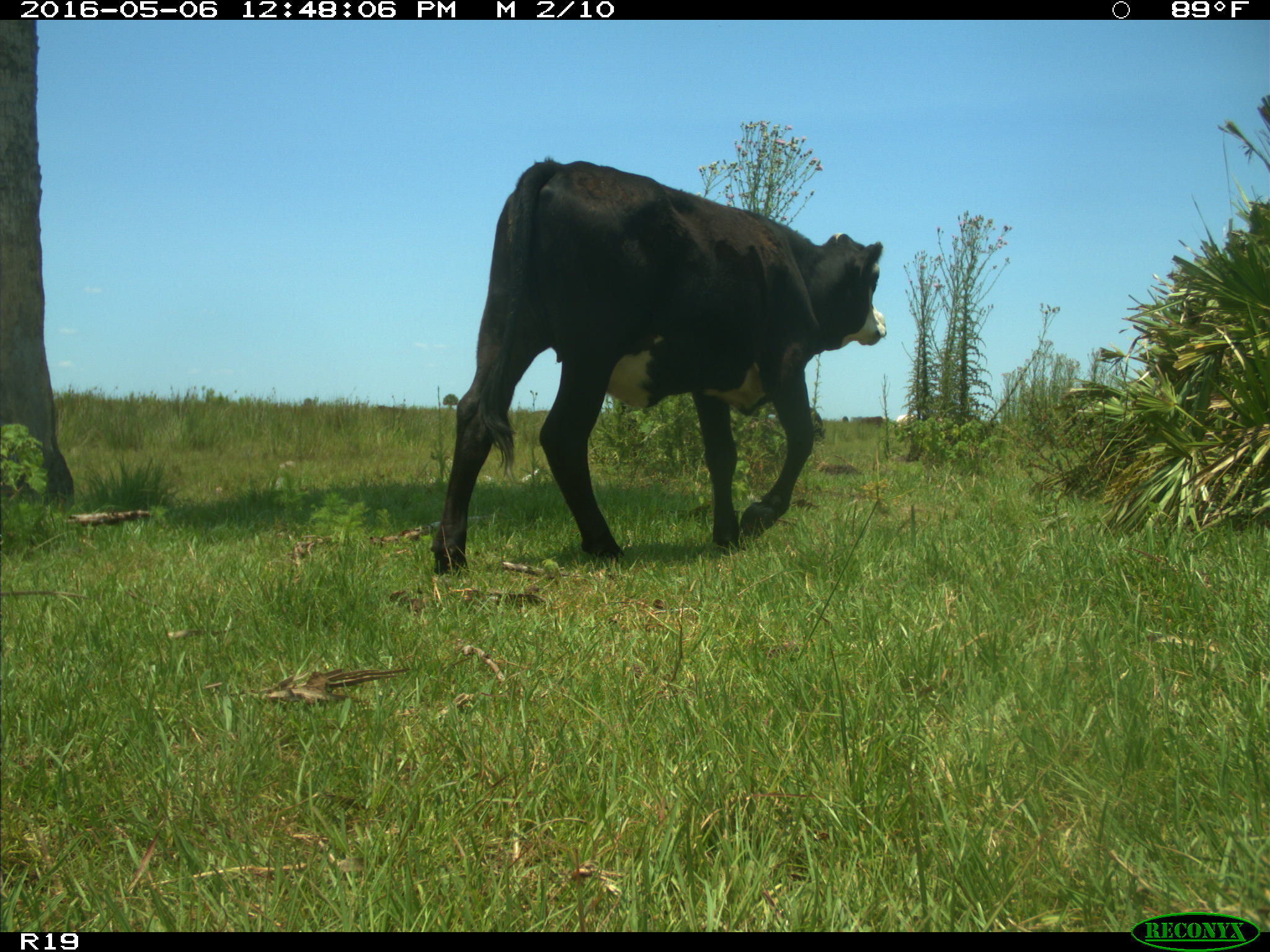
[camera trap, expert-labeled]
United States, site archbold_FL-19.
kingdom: Animalia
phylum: Chordata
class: Mammalia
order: Artiodactyla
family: Bovidae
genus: Bos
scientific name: Bos taurus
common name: domestic cow